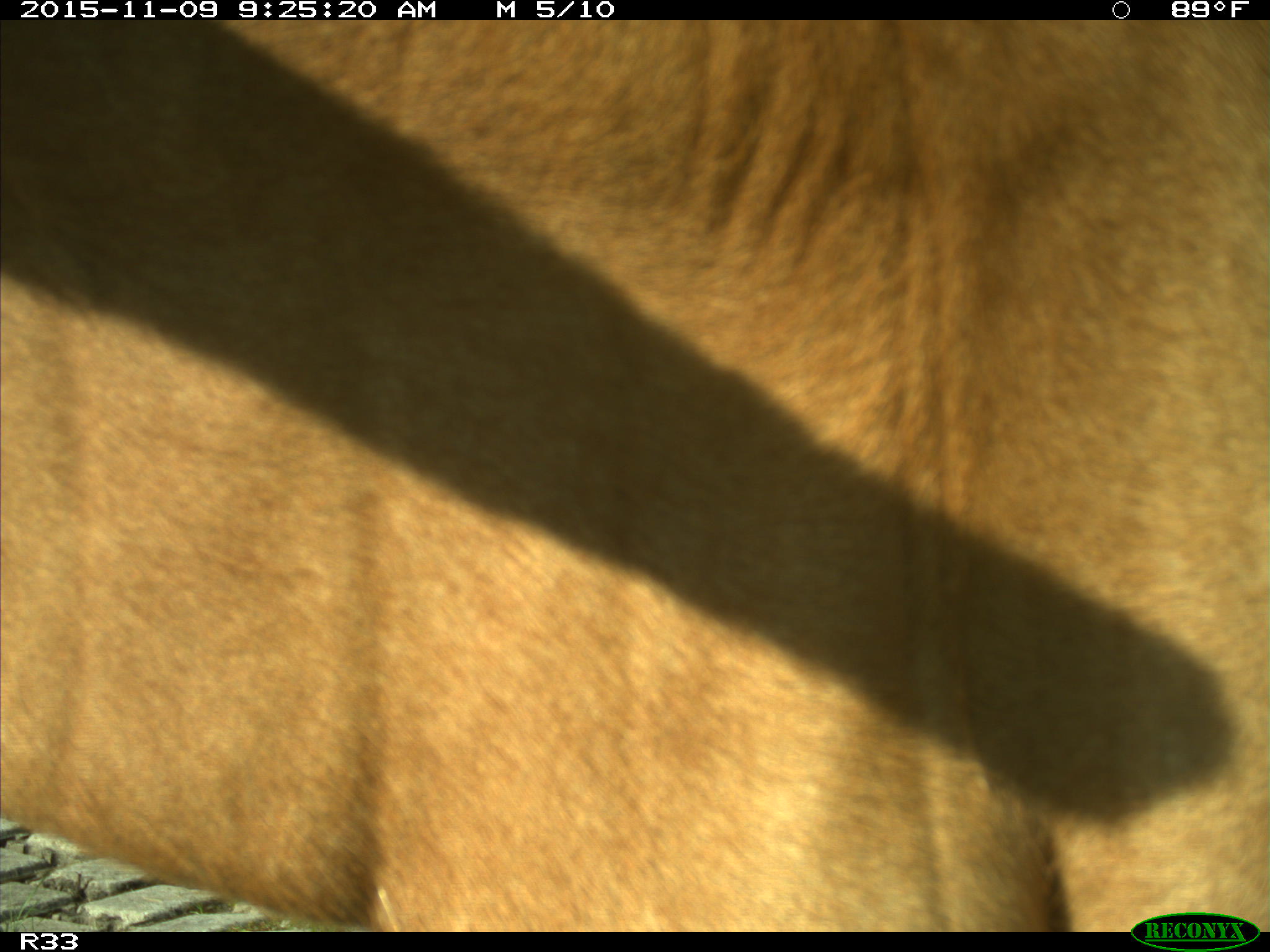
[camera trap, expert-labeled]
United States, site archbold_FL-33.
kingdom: Animalia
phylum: Chordata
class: Mammalia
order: Artiodactyla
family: Bovidae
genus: Bos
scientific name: Bos taurus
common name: domestic cow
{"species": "Bos taurus (domestic cow)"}